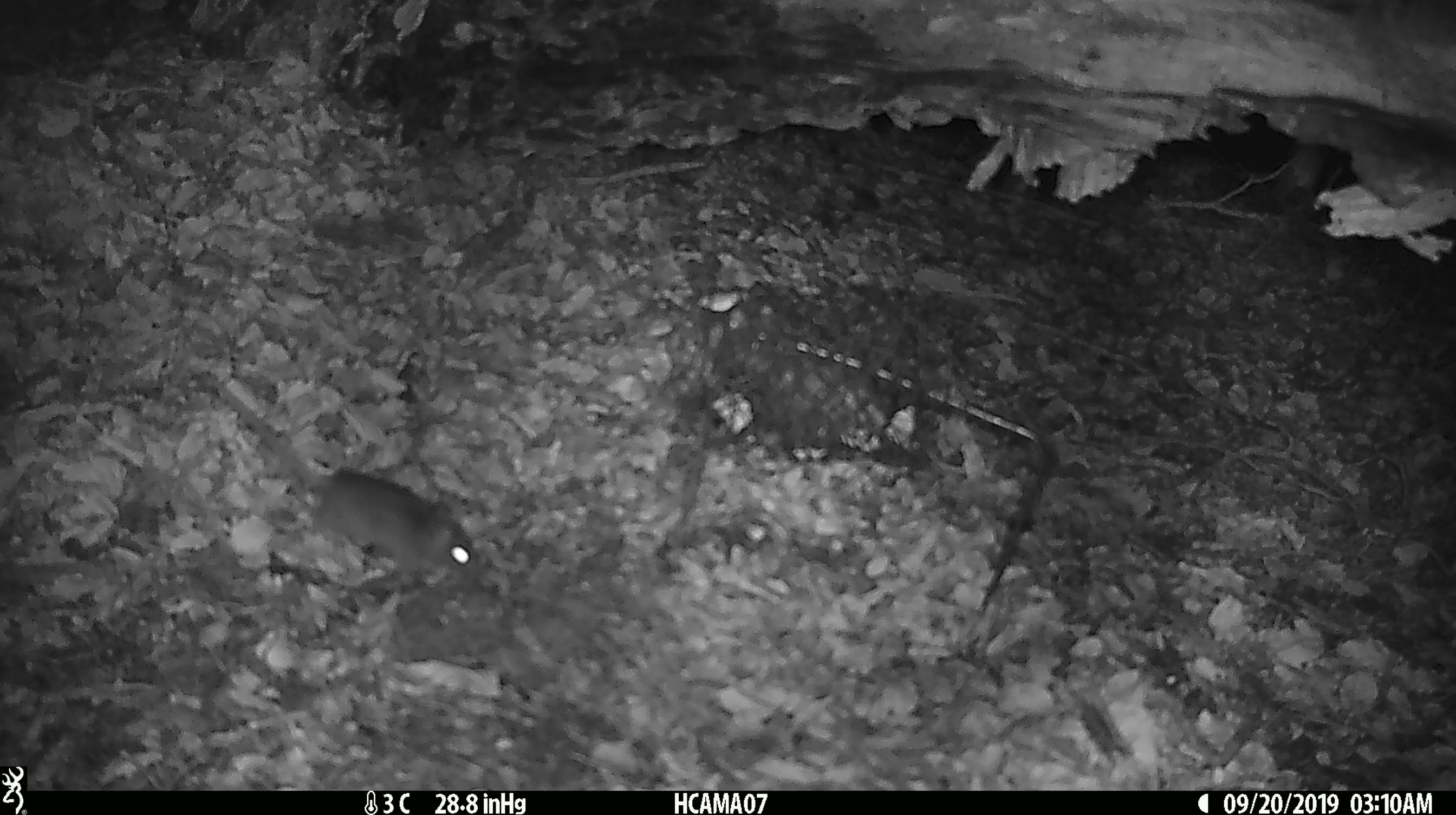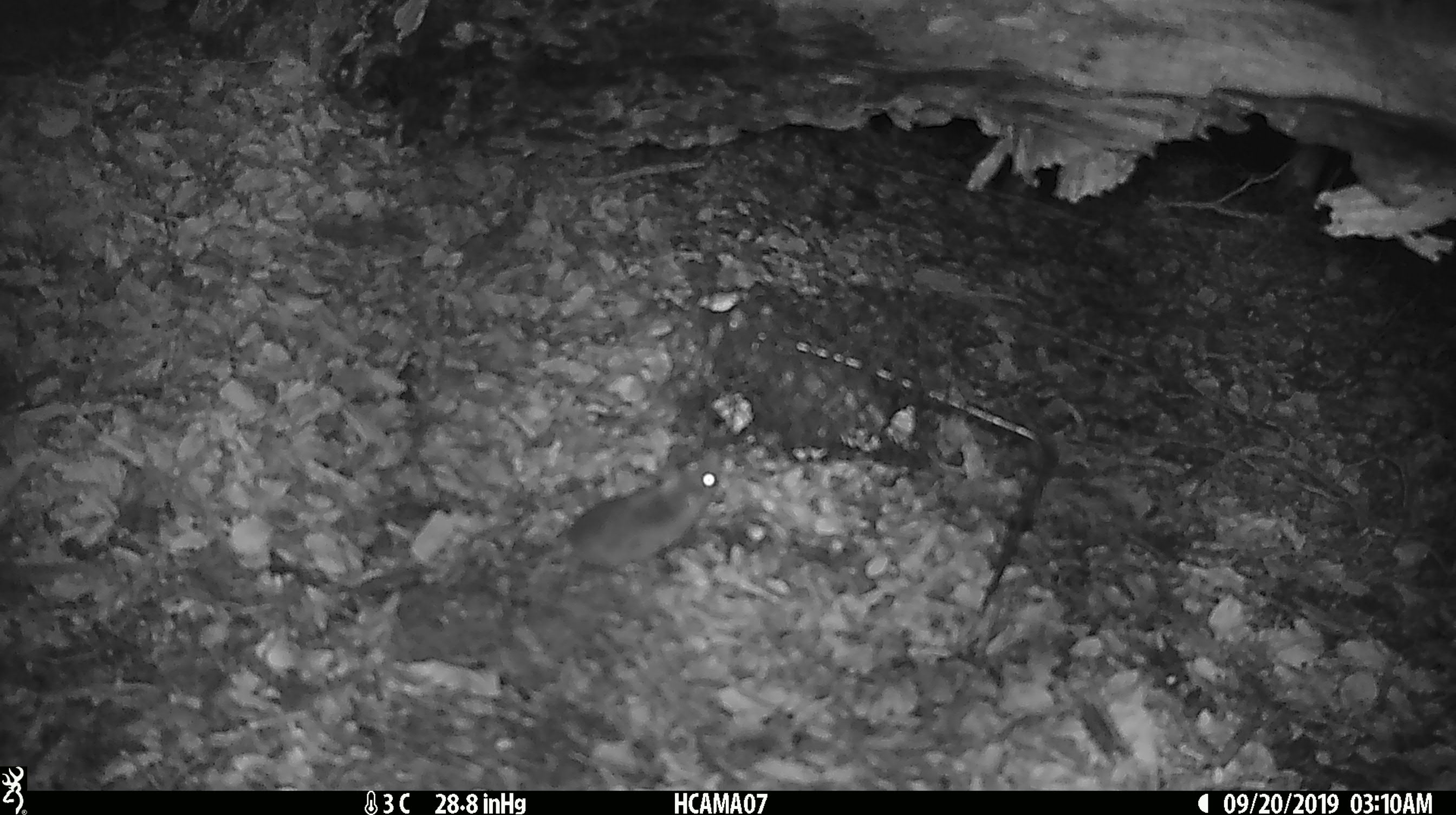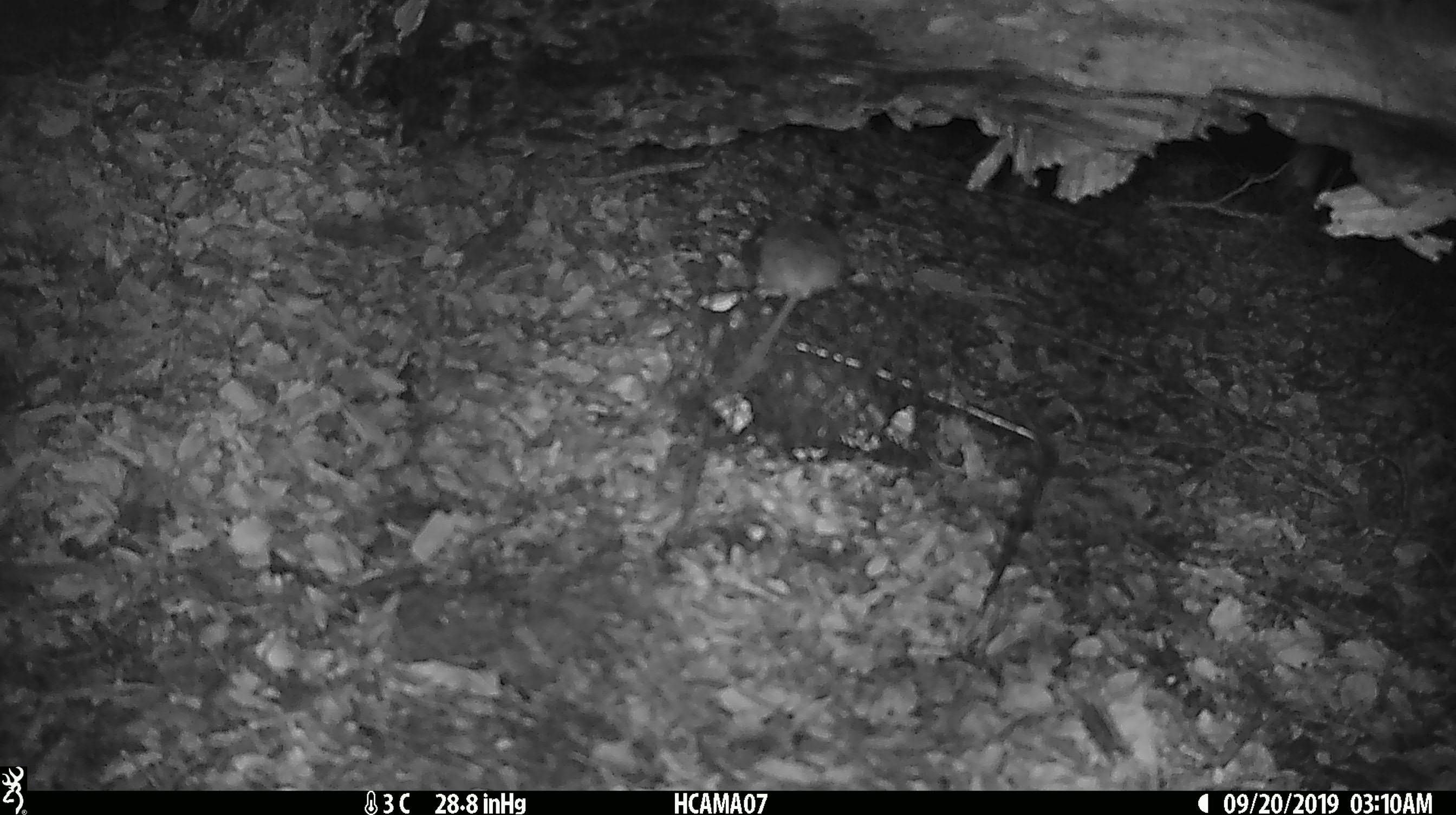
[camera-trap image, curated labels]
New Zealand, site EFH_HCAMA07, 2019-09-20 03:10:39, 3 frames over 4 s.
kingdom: Animalia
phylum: Chordata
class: Mammalia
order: Rodentia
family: Muridae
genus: Mus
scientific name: Mus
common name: mouse